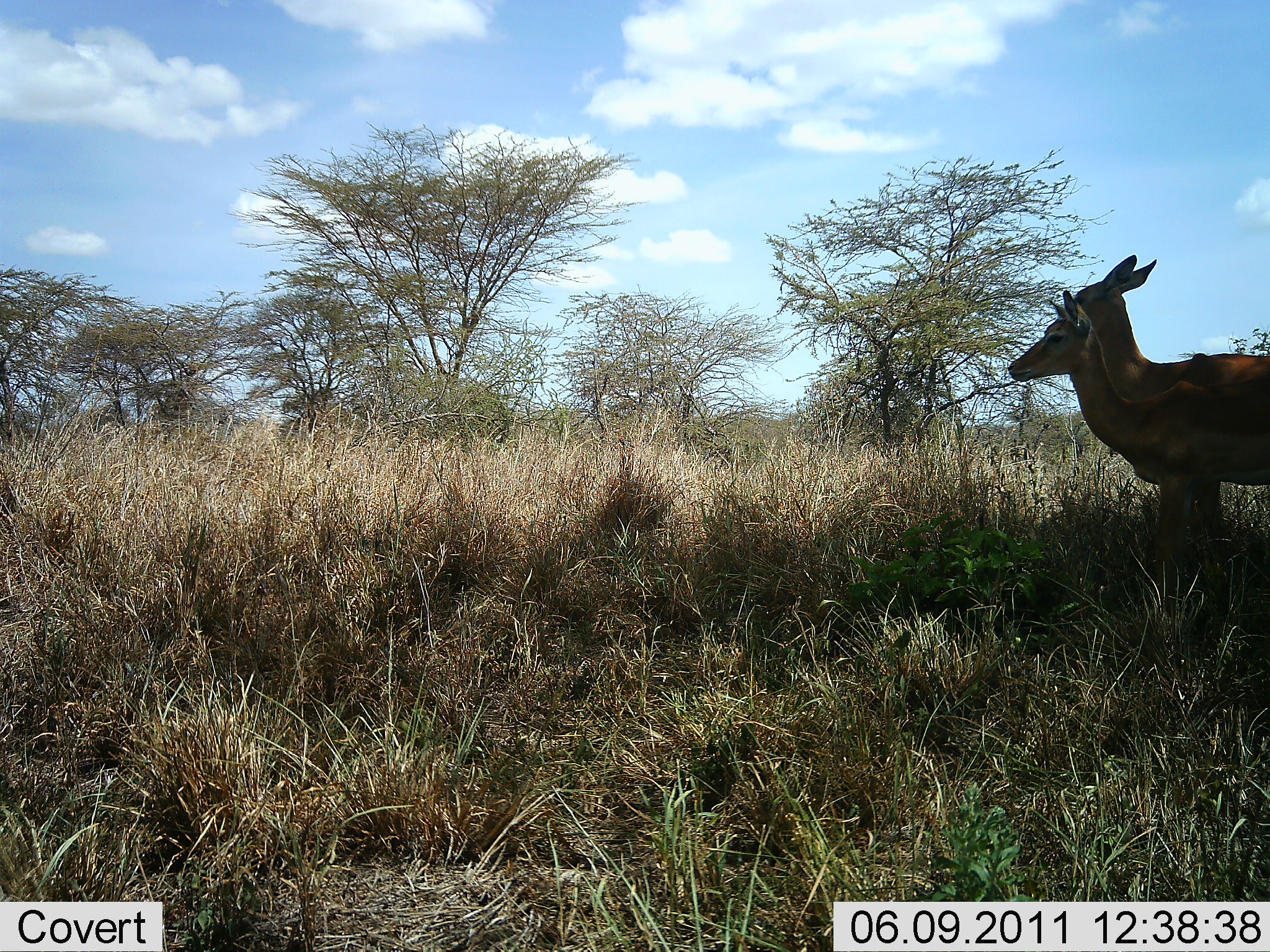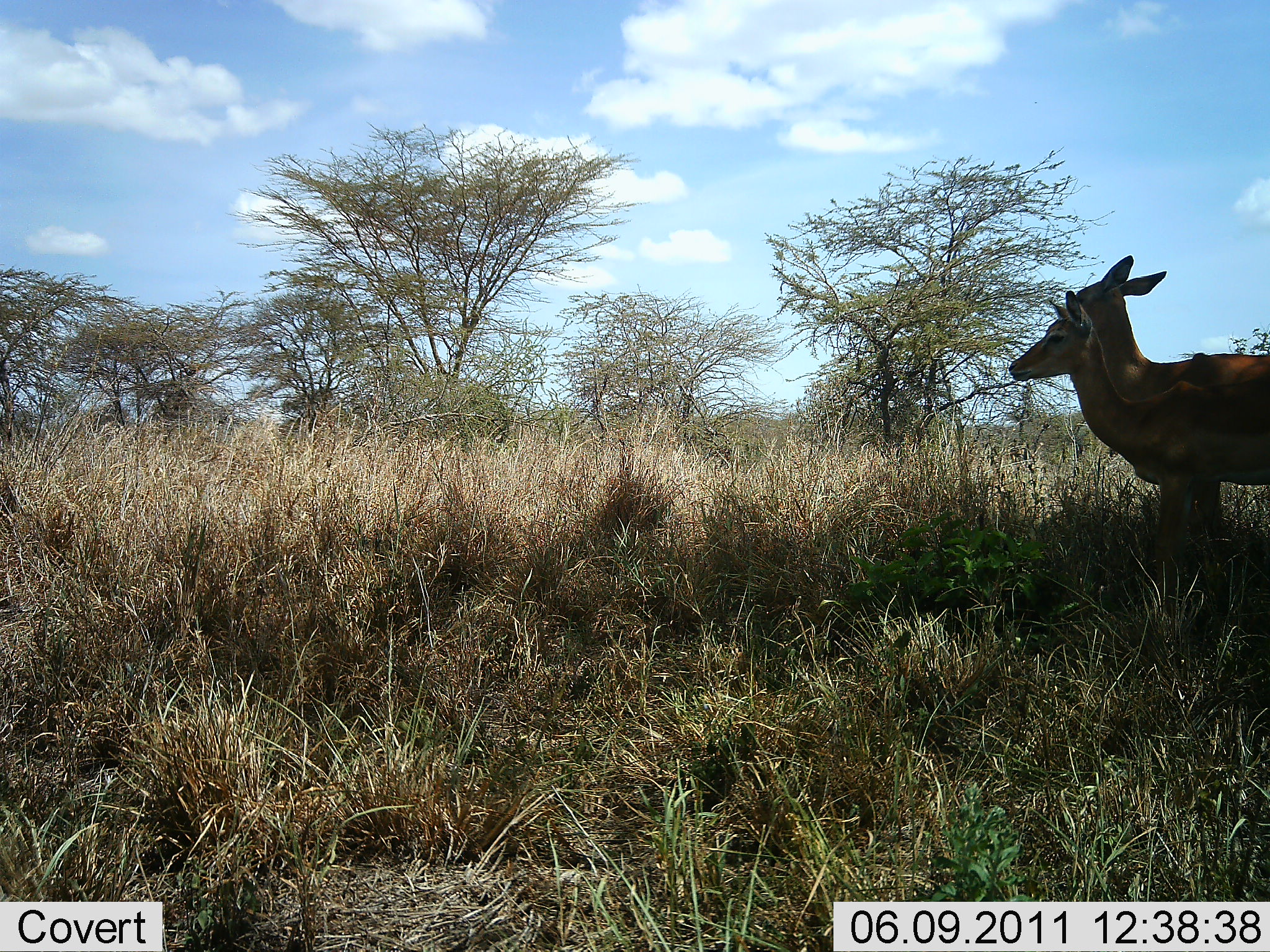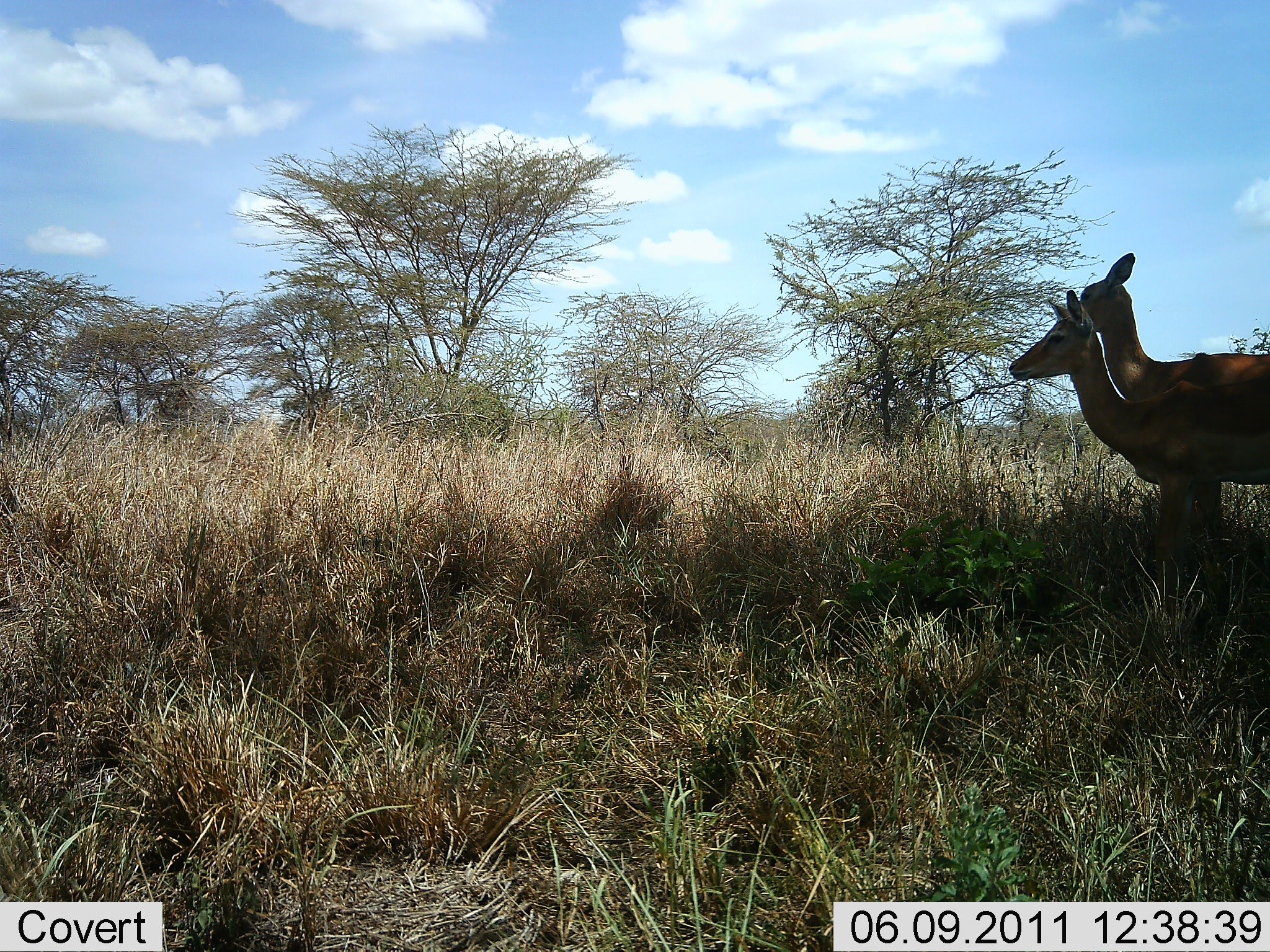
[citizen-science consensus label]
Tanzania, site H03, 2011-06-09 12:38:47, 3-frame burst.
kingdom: Animalia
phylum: Chordata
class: Mammalia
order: Artiodactyla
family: Bovidae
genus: Aepyceros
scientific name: Aepyceros melampus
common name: impala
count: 2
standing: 100%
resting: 0%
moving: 0%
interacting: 14%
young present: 0%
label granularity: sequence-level